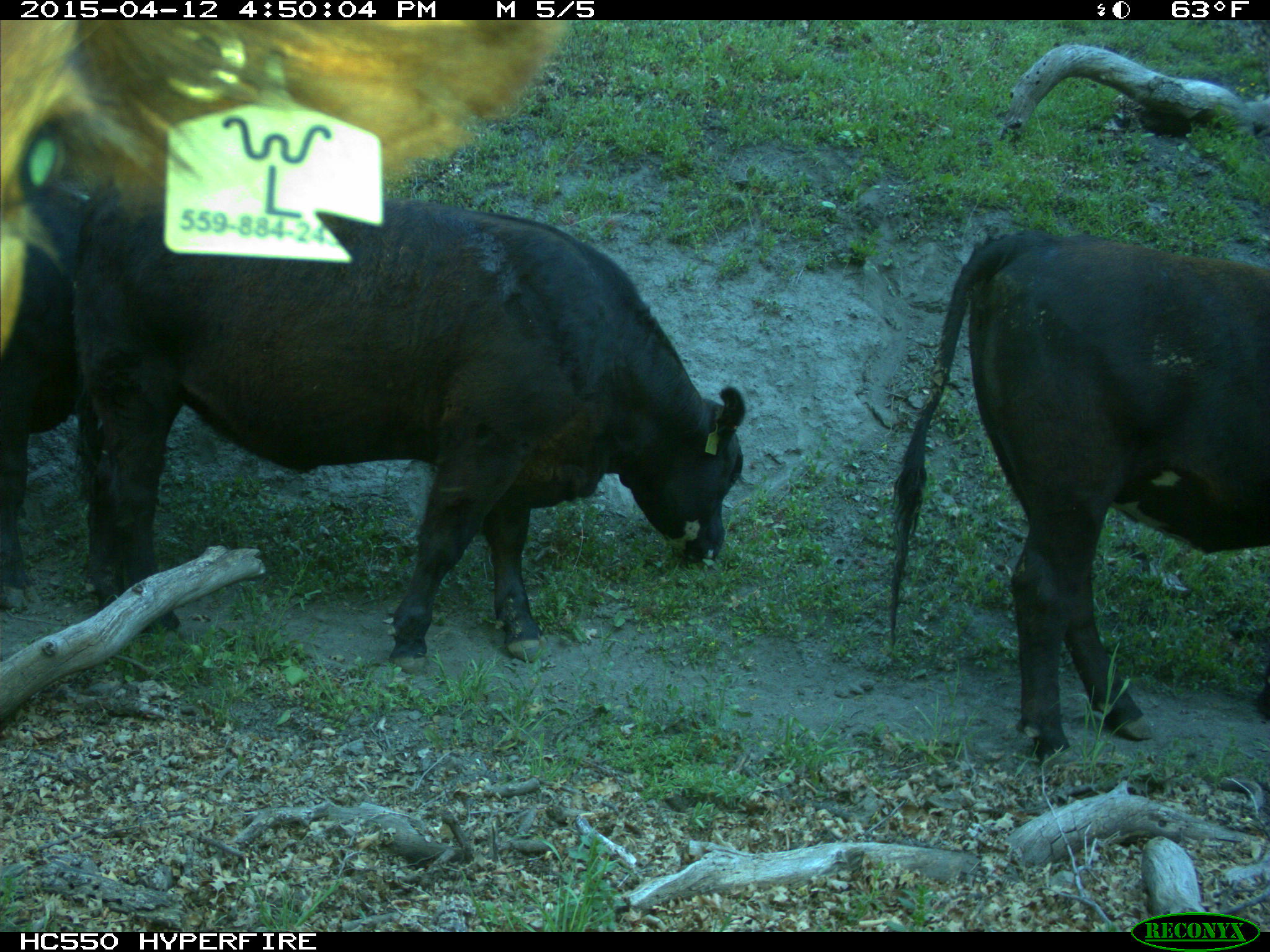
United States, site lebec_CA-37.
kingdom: Animalia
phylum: Chordata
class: Mammalia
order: Artiodactyla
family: Bovidae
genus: Bos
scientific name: Bos taurus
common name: domestic cow